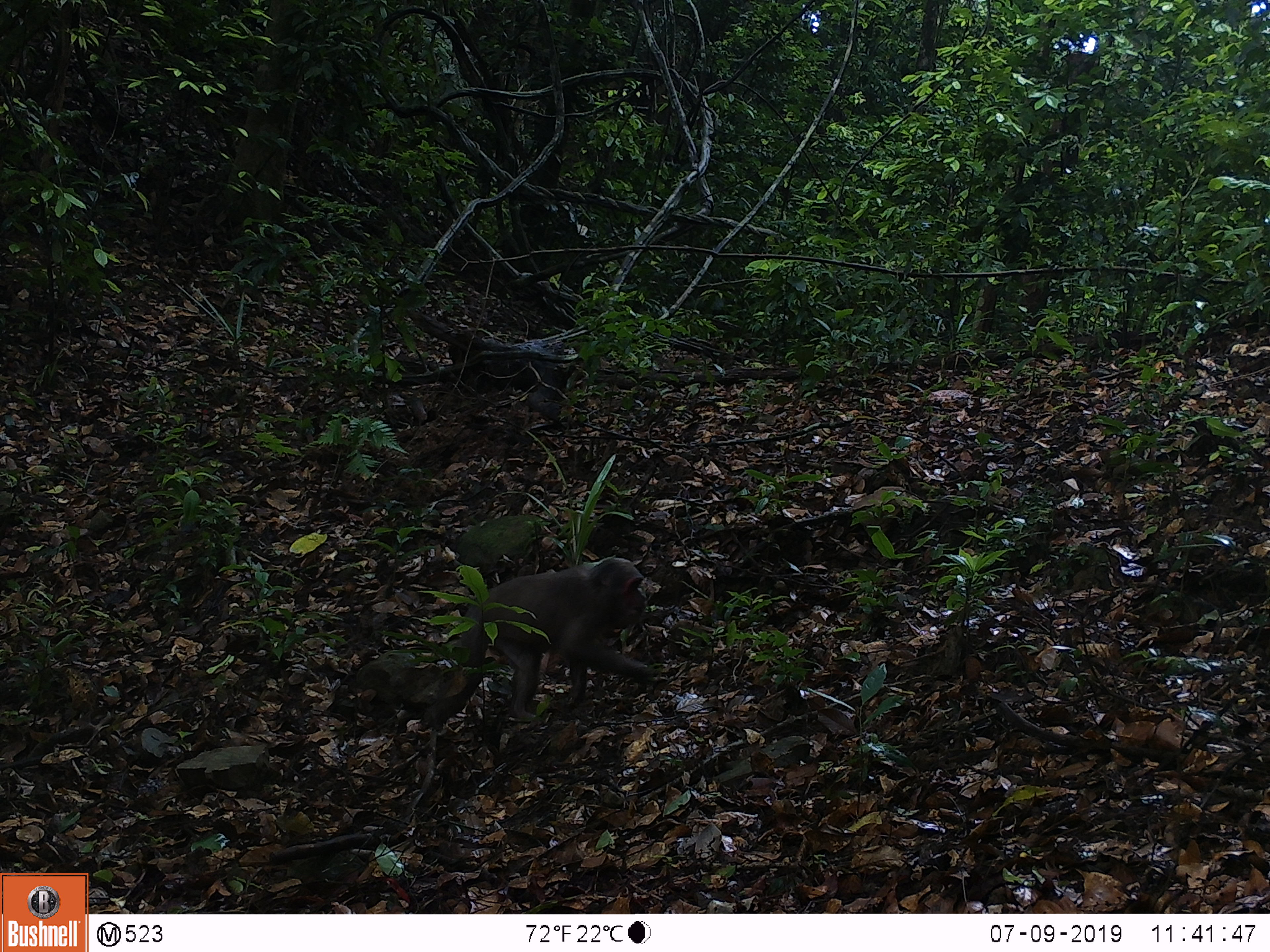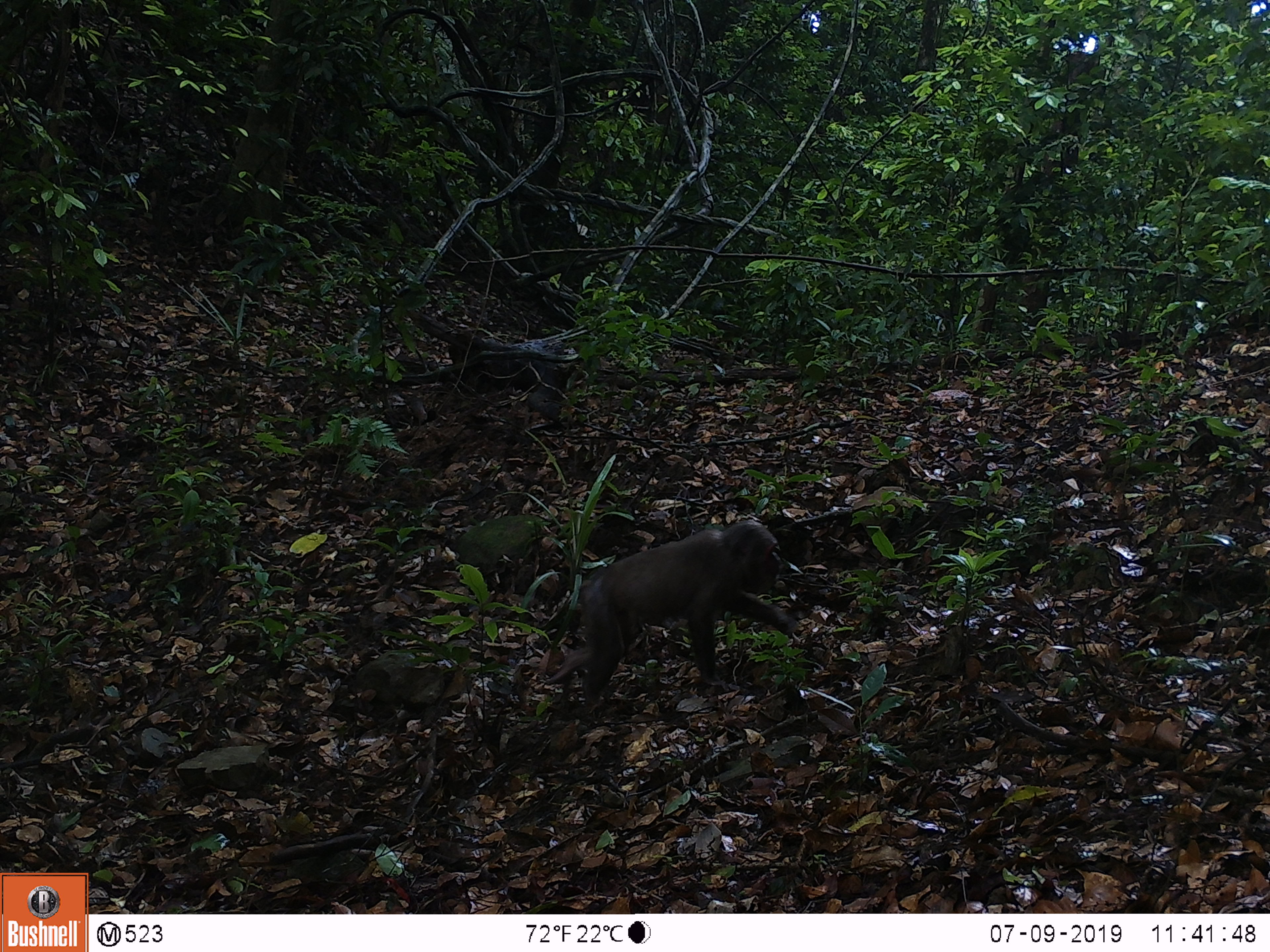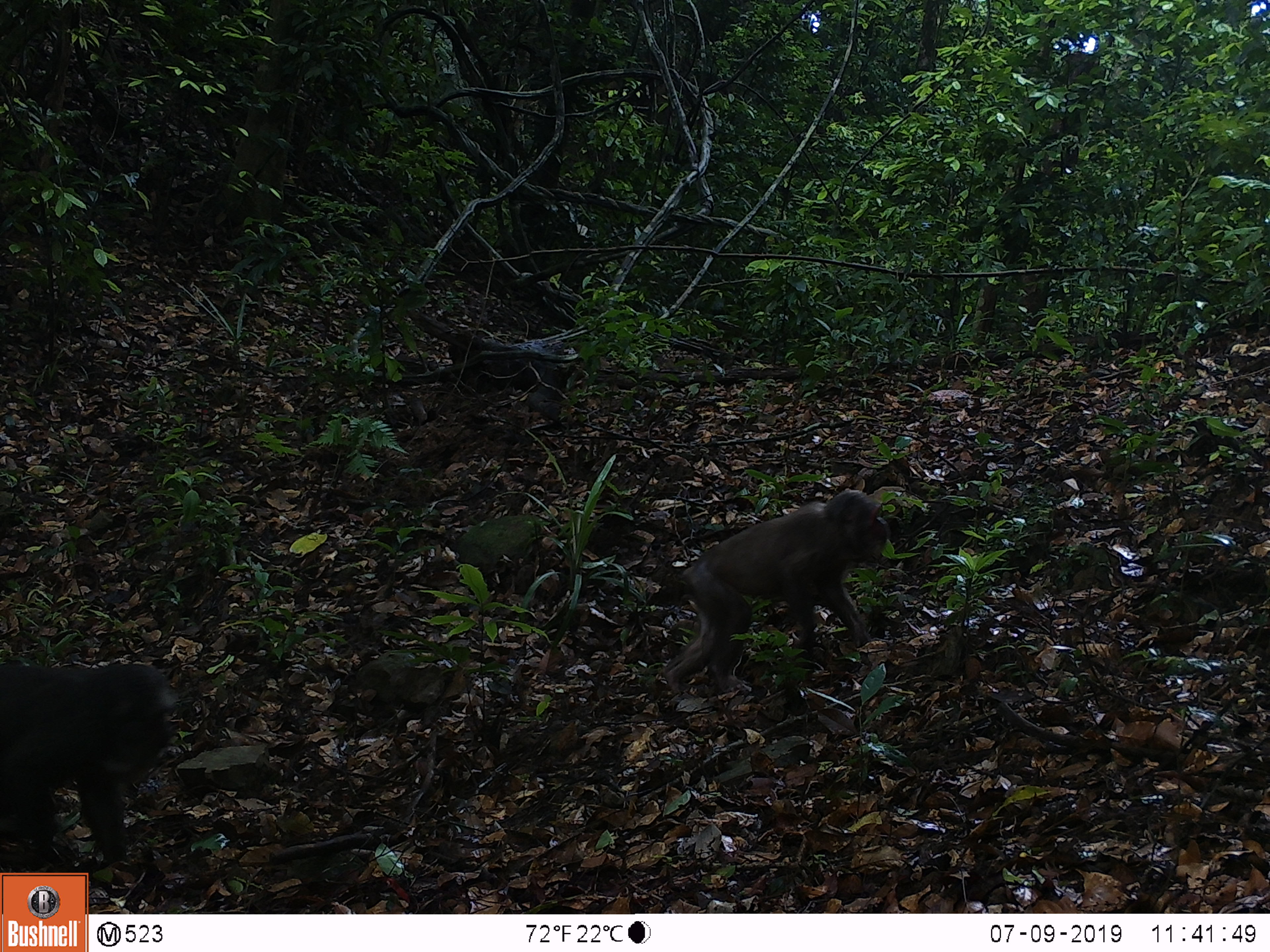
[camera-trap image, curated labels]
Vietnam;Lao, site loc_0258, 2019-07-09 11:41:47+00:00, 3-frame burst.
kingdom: Animalia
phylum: Chordata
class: Mammalia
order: Primates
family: Cercopithecidae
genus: Macaca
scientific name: Macaca arctoides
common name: stump-tailed macaque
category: stump tailed macaque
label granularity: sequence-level